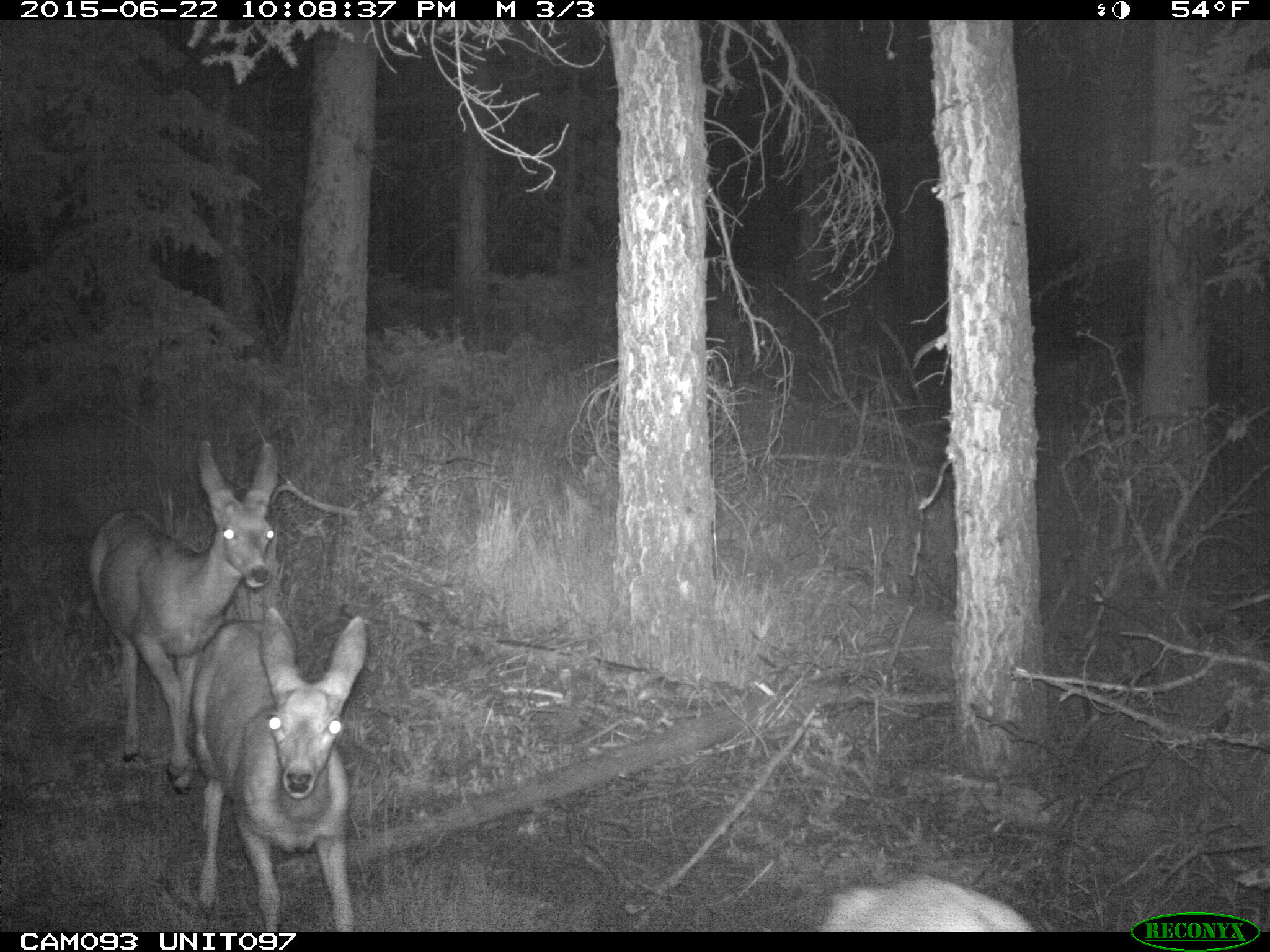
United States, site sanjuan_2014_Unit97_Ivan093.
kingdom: Animalia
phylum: Chordata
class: Mammalia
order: Artiodactyla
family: Cervidae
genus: Odocoileus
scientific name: Odocoileus hemionus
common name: mule deer